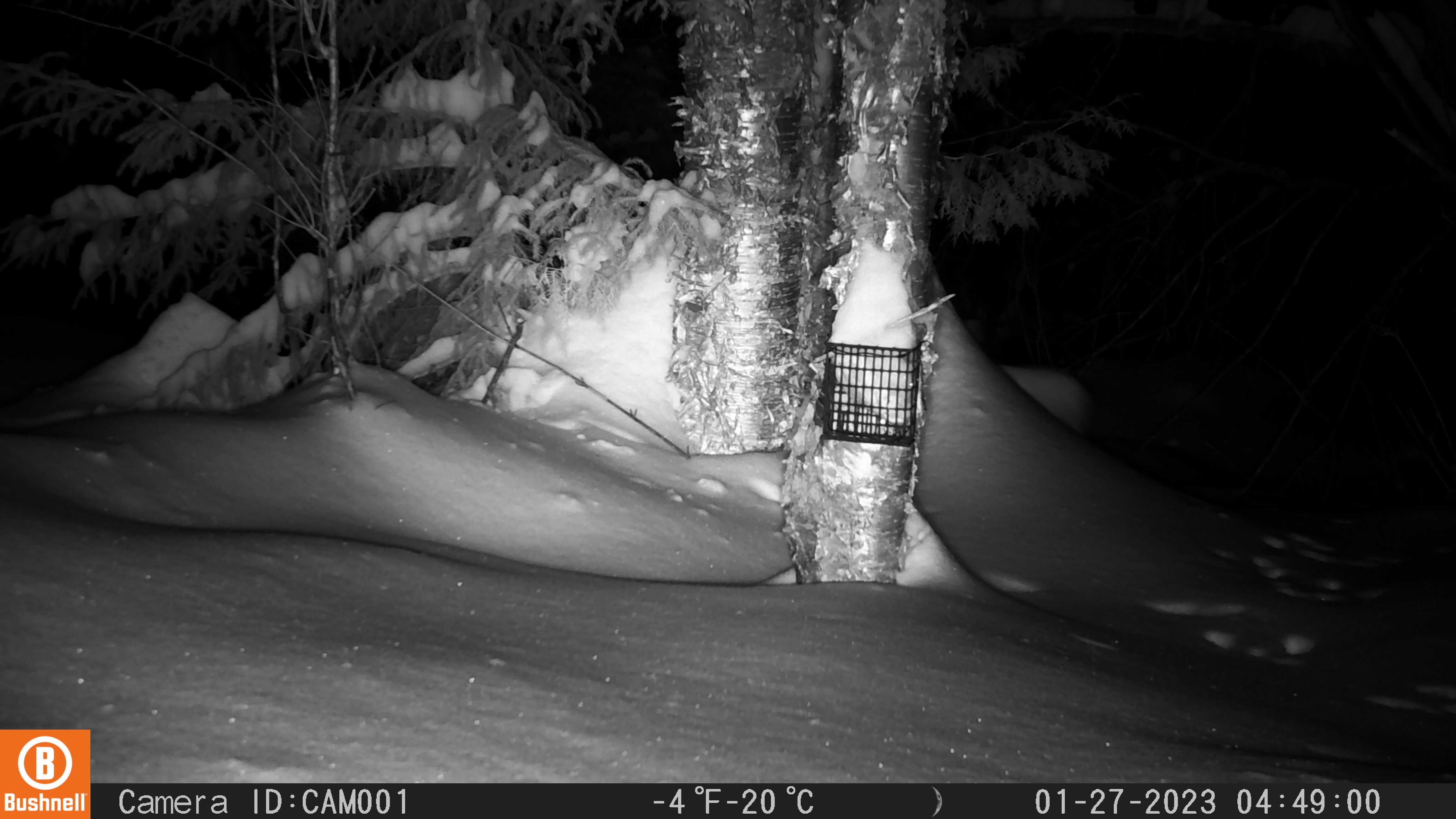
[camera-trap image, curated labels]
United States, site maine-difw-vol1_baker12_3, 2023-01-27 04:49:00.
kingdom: Animalia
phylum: Chordata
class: Mammalia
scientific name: Mammalia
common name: mammal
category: mammal sp.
Mammal sp. (mammal) (Mammalia).